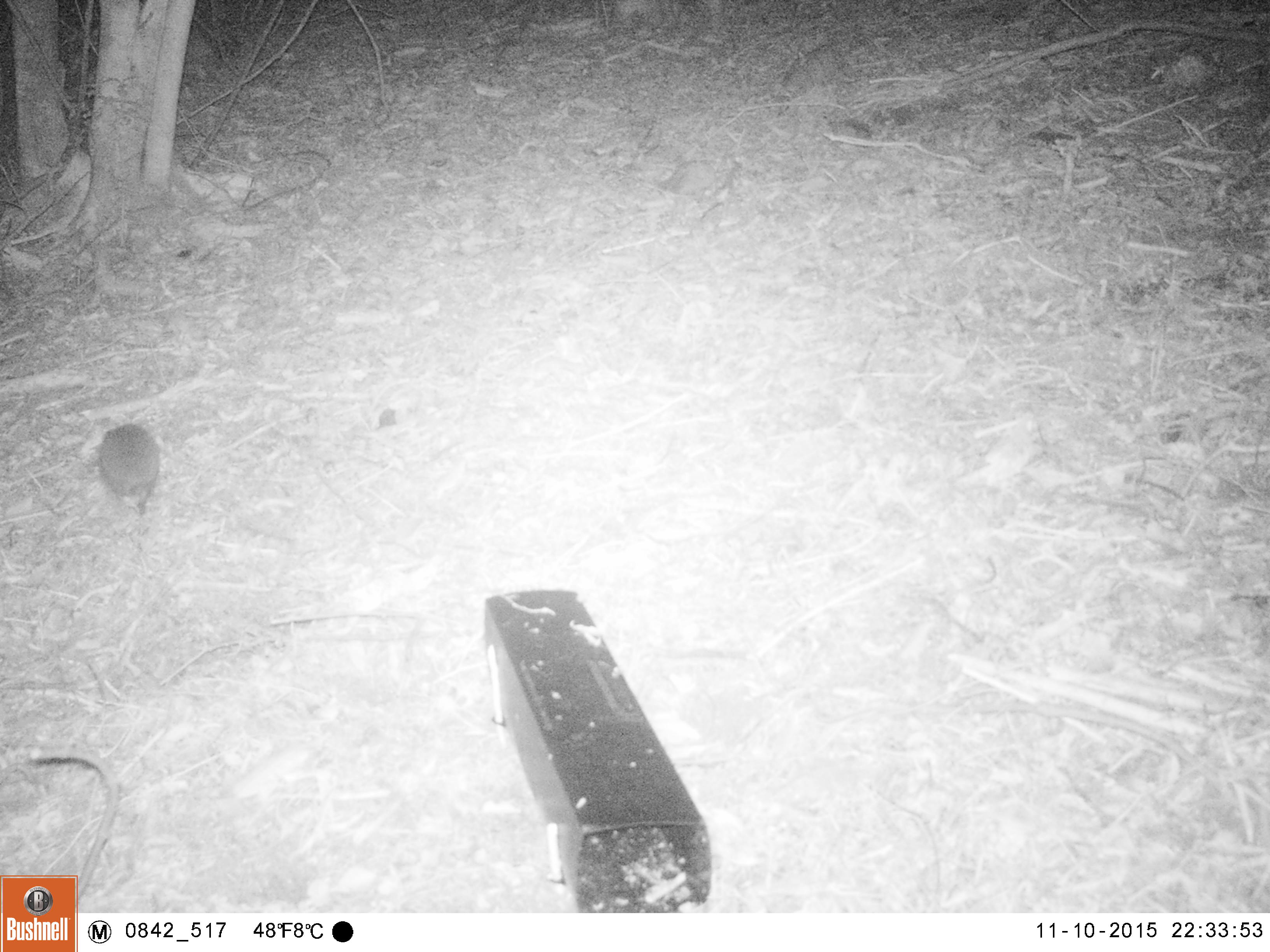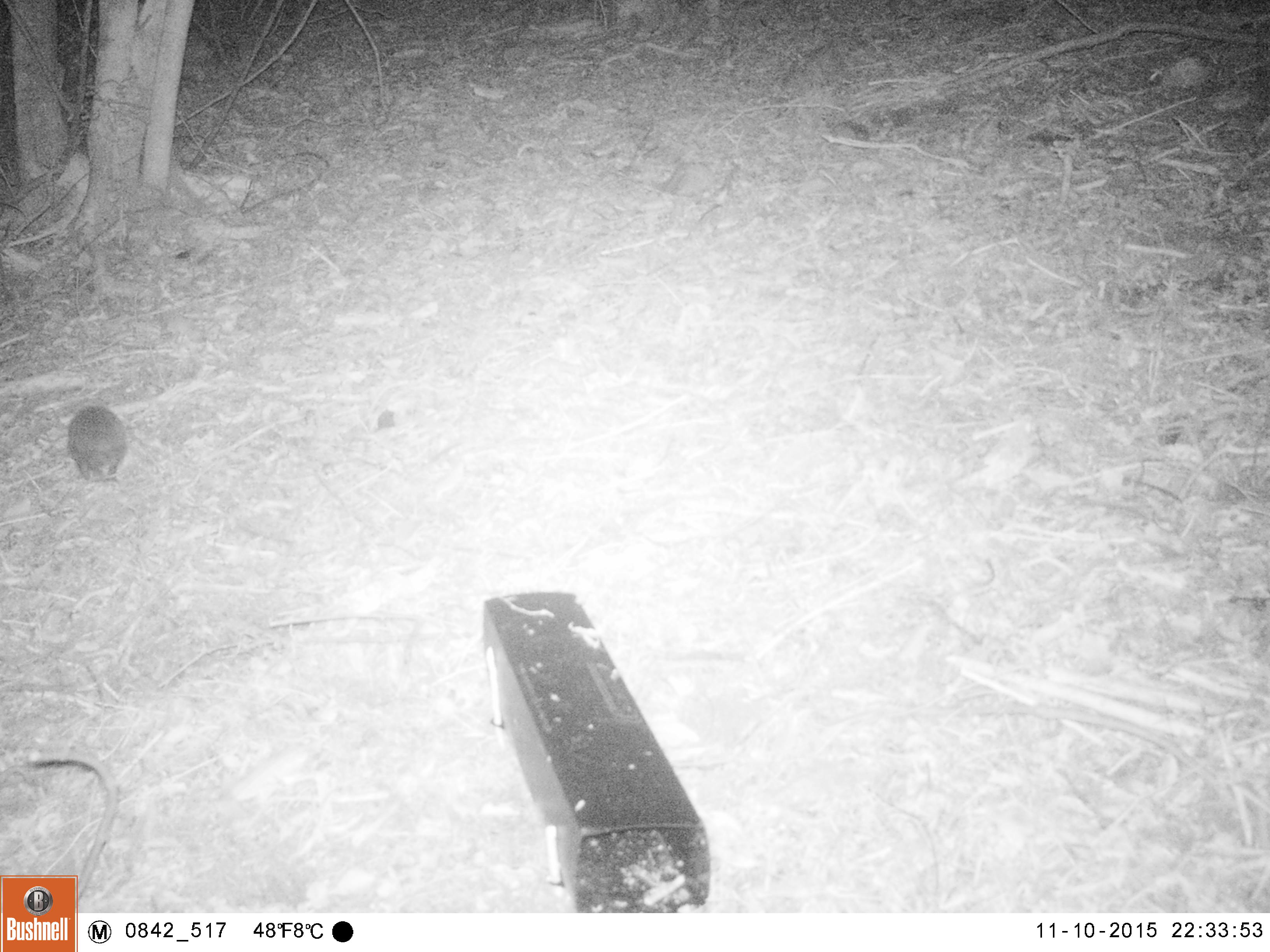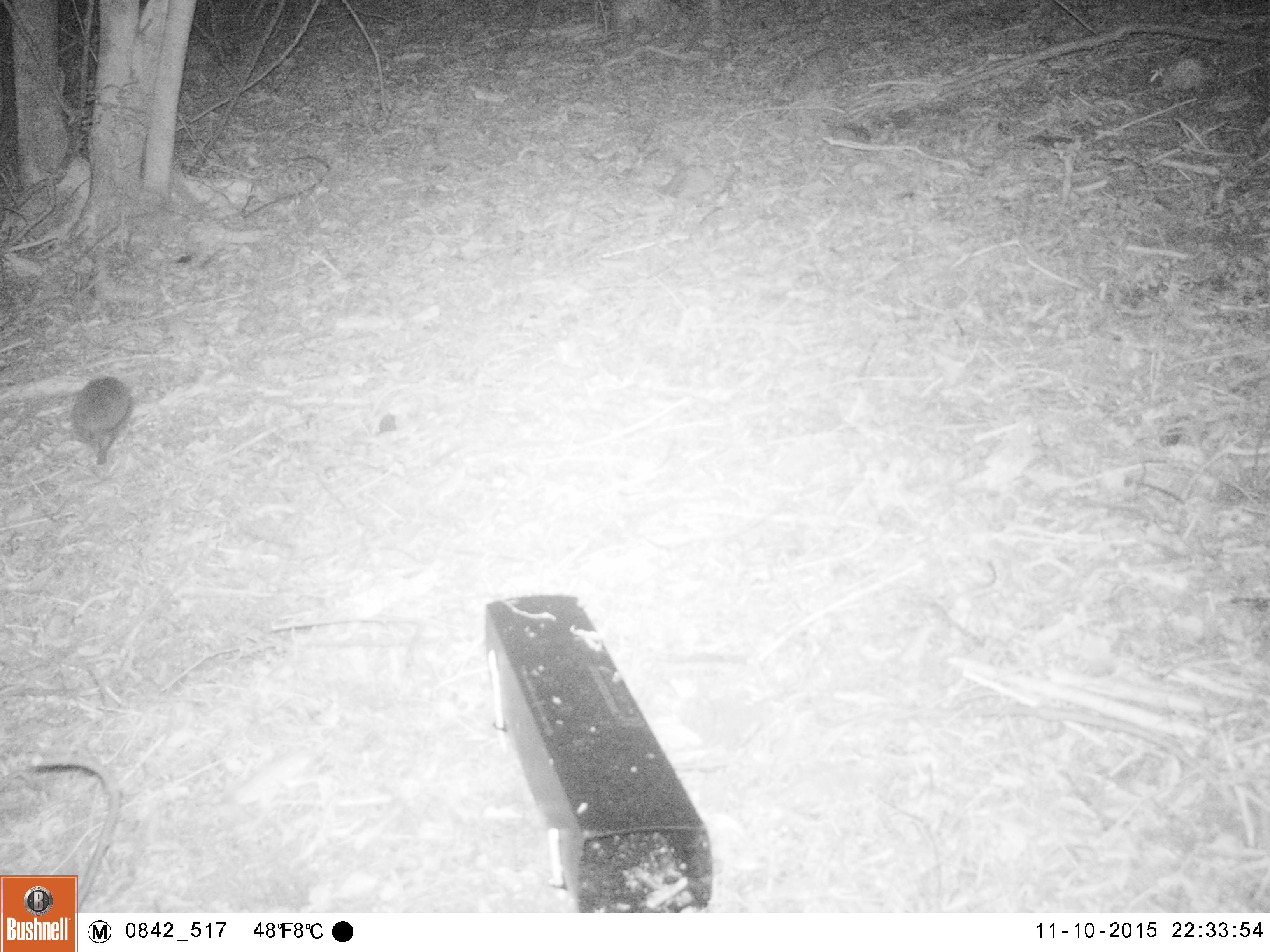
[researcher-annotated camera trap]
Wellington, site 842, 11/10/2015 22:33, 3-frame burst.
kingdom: Animalia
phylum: Chordata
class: Mammalia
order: Eulipotyphla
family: Erinaceidae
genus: Erinaceus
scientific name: Erinaceus europaeus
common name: hedgehog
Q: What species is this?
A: Hedgehog (Erinaceus europaeus).